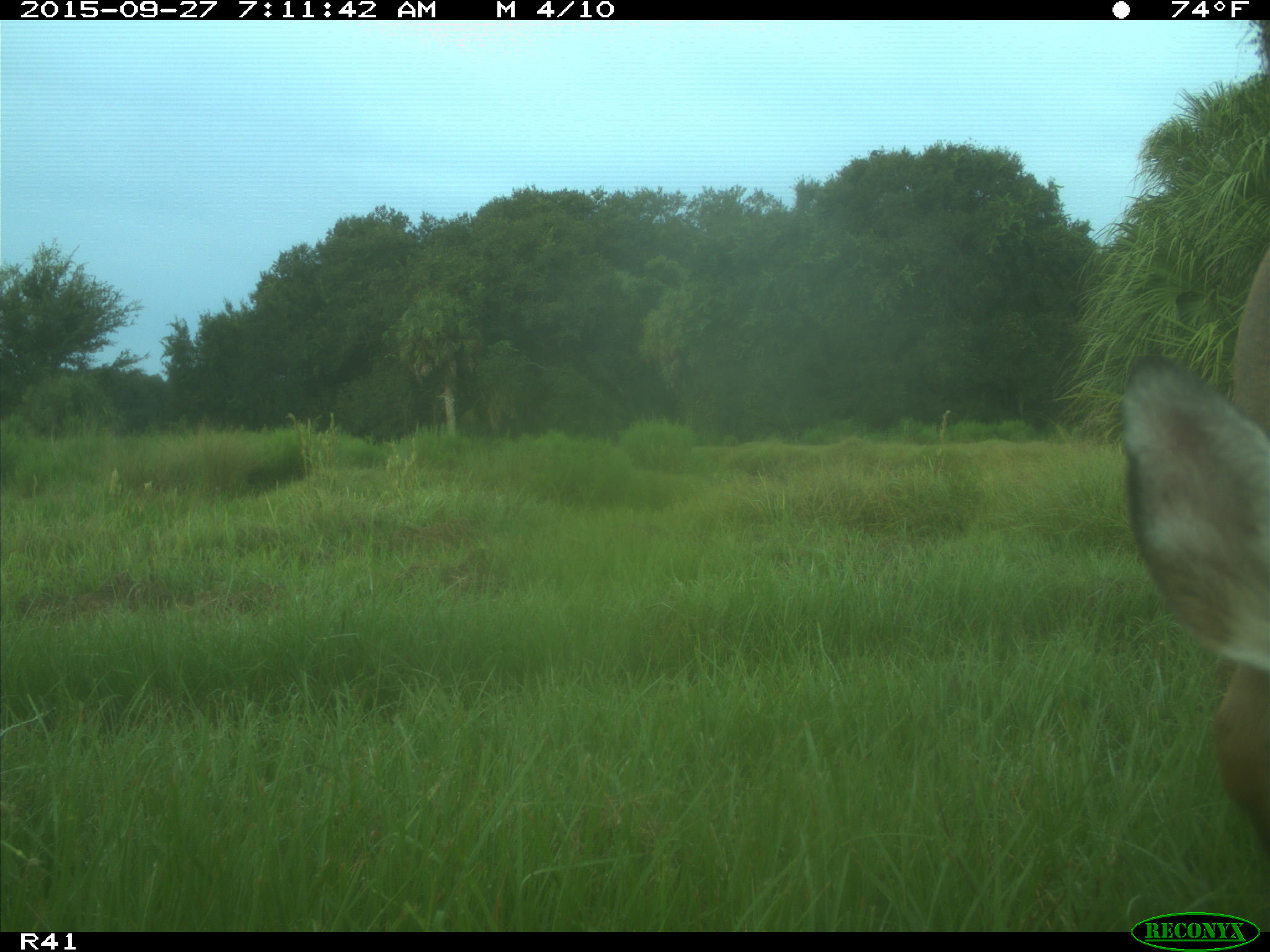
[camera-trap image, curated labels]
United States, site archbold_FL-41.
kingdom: Animalia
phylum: Chordata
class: Mammalia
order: Artiodactyla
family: Cervidae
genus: Odocoileus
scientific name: Odocoileus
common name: deer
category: unidentified deer